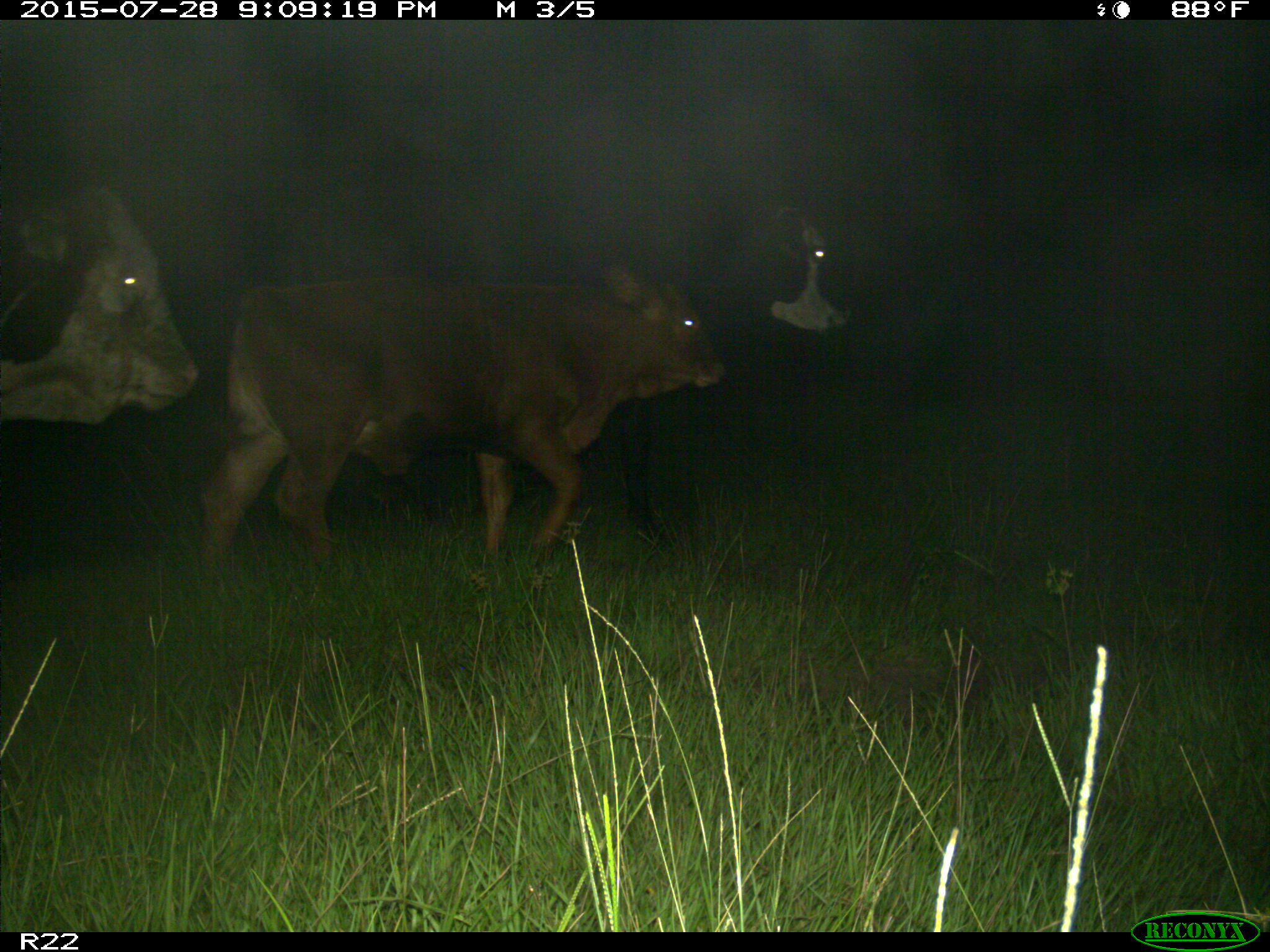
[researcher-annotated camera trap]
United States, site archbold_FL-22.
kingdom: Animalia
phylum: Chordata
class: Mammalia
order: Artiodactyla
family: Bovidae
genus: Bos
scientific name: Bos taurus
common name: domestic cow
Bos taurus (domestic cow).